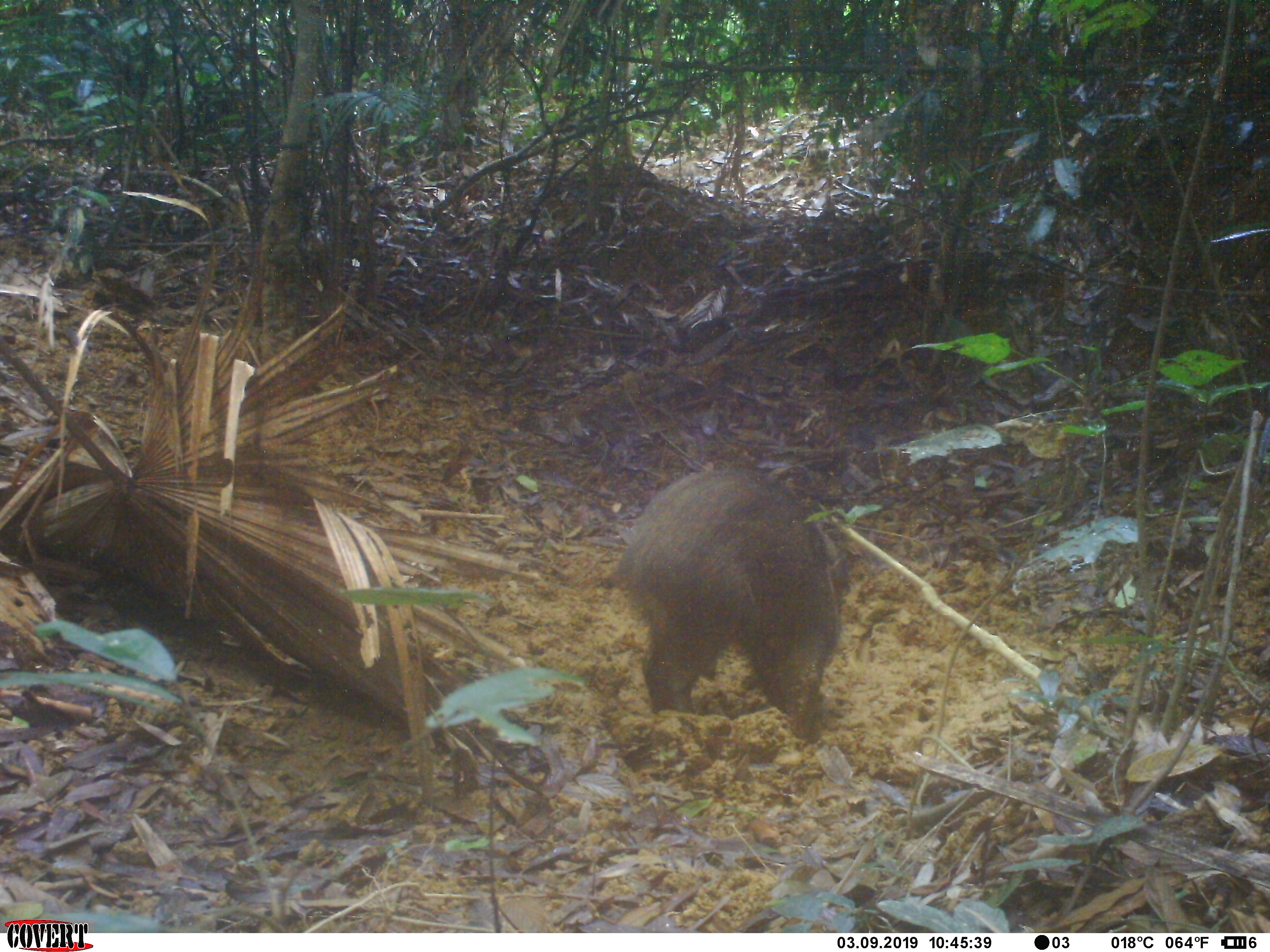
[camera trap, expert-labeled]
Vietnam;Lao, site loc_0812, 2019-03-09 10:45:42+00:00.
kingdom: Animalia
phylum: Chordata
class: Mammalia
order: Artiodactyla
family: Suidae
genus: Sus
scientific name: Sus scrofa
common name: eurasian wild pig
Eurasian wild pig (Sus scrofa). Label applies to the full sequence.